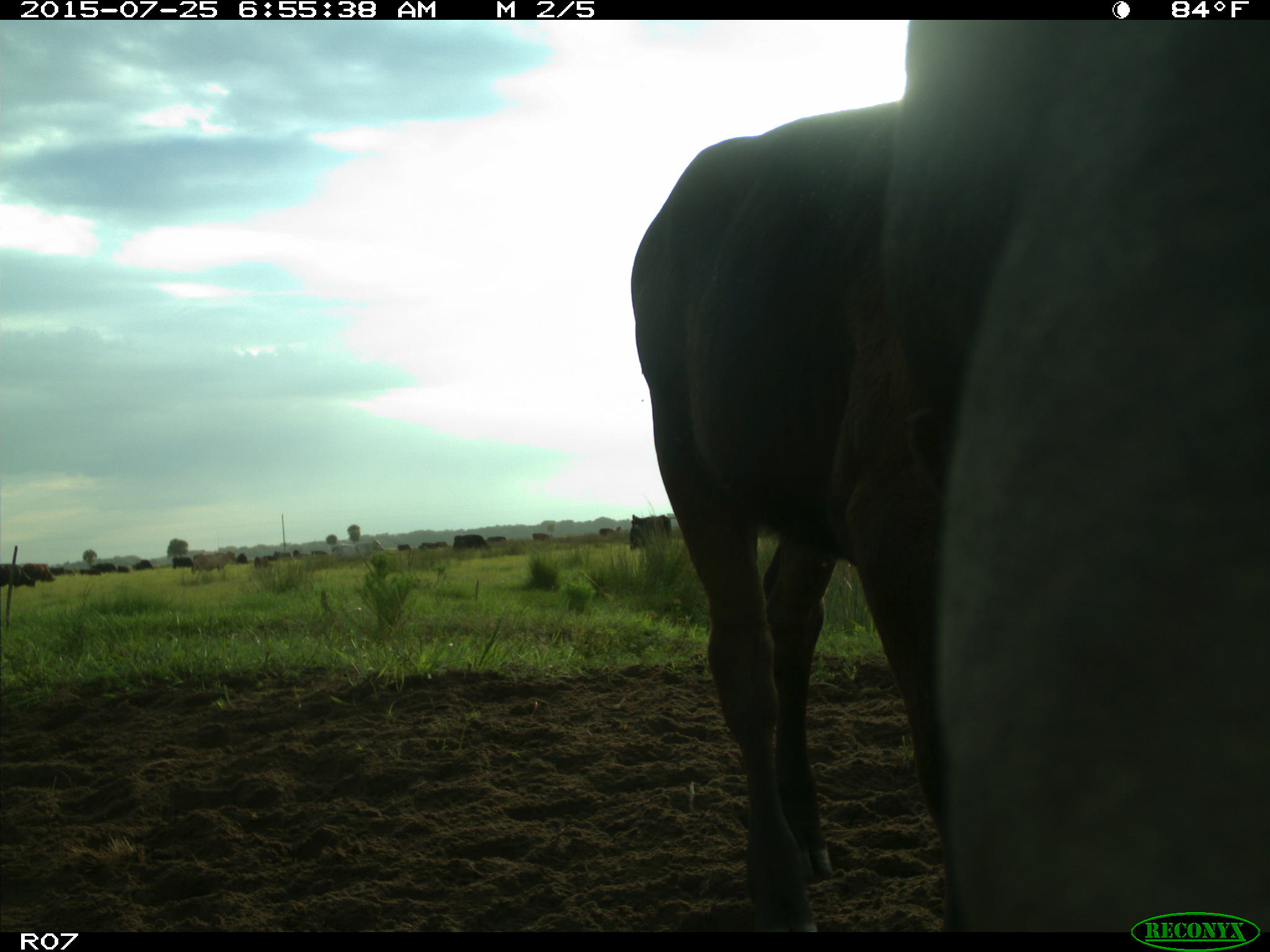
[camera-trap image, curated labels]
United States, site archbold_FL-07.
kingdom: Animalia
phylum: Chordata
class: Mammalia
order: Artiodactyla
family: Bovidae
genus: Bos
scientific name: Bos taurus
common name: domestic cow